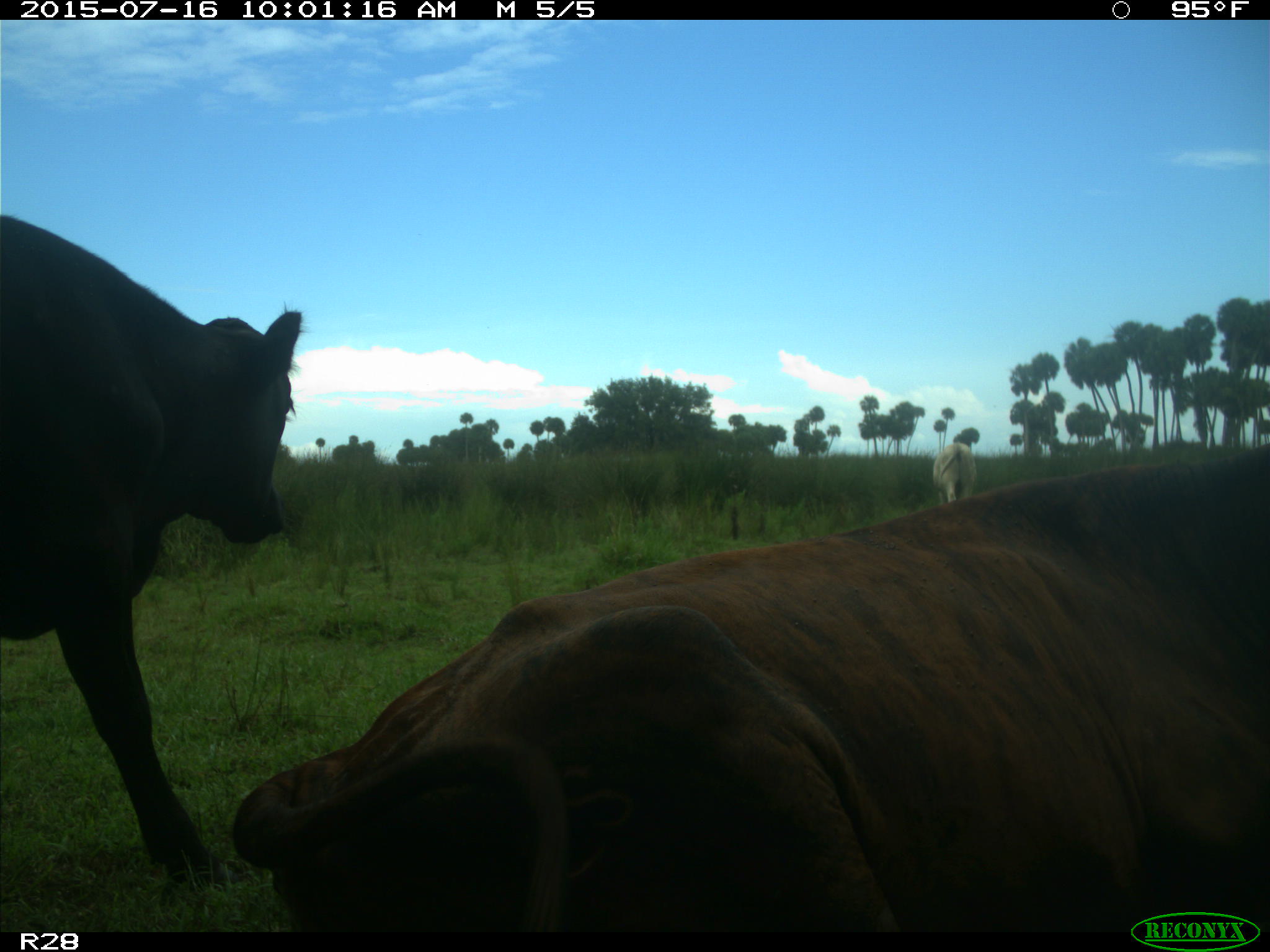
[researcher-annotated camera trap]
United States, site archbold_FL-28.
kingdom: Animalia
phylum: Chordata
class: Mammalia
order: Artiodactyla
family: Bovidae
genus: Bos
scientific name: Bos taurus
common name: domestic cow